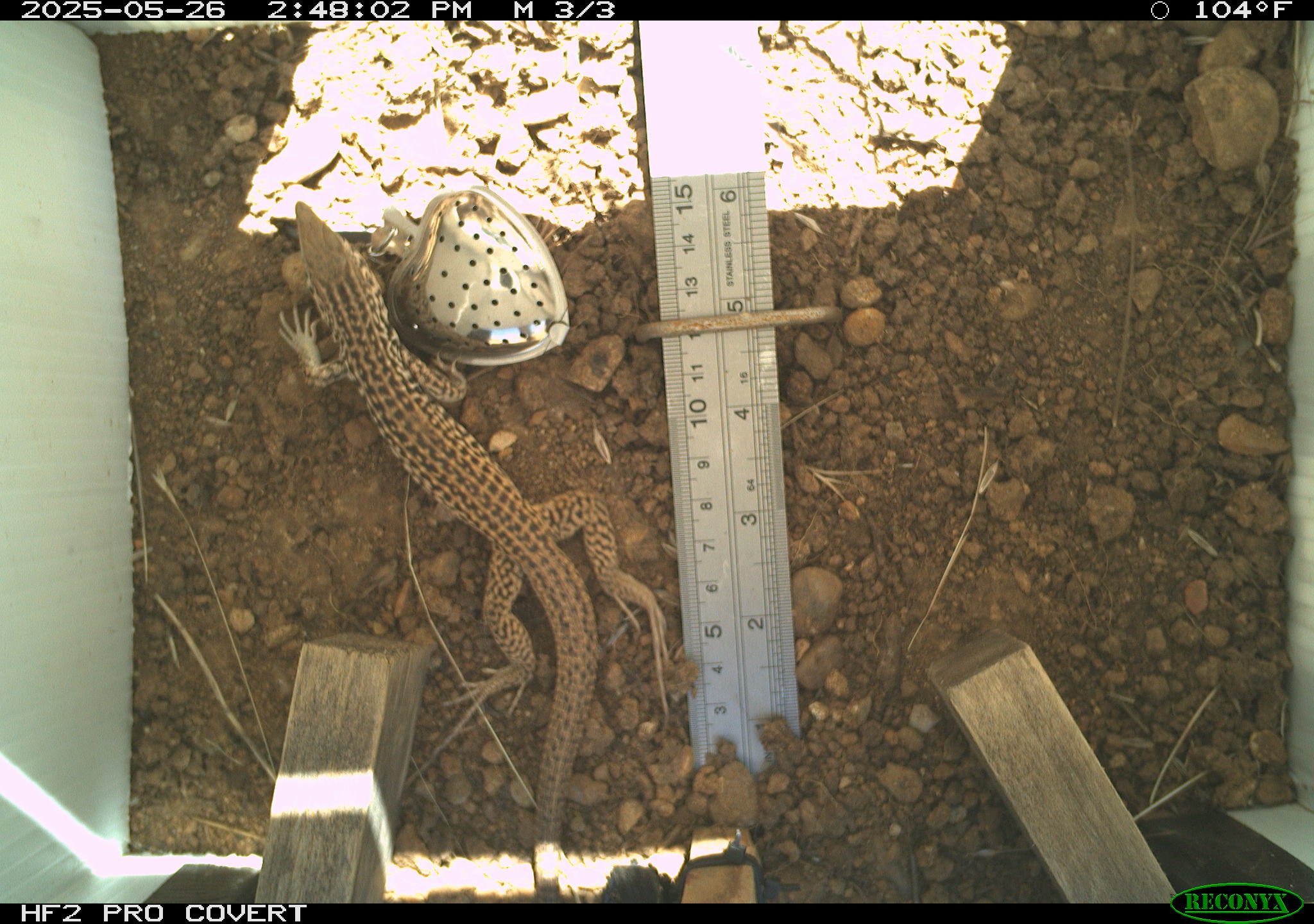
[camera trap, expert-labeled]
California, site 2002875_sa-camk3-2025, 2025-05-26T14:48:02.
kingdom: Animalia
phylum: Chordata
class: Reptilia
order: Squamata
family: Teiidae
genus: Aspidoscelis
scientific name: Aspidoscelis tigris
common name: western whiptail